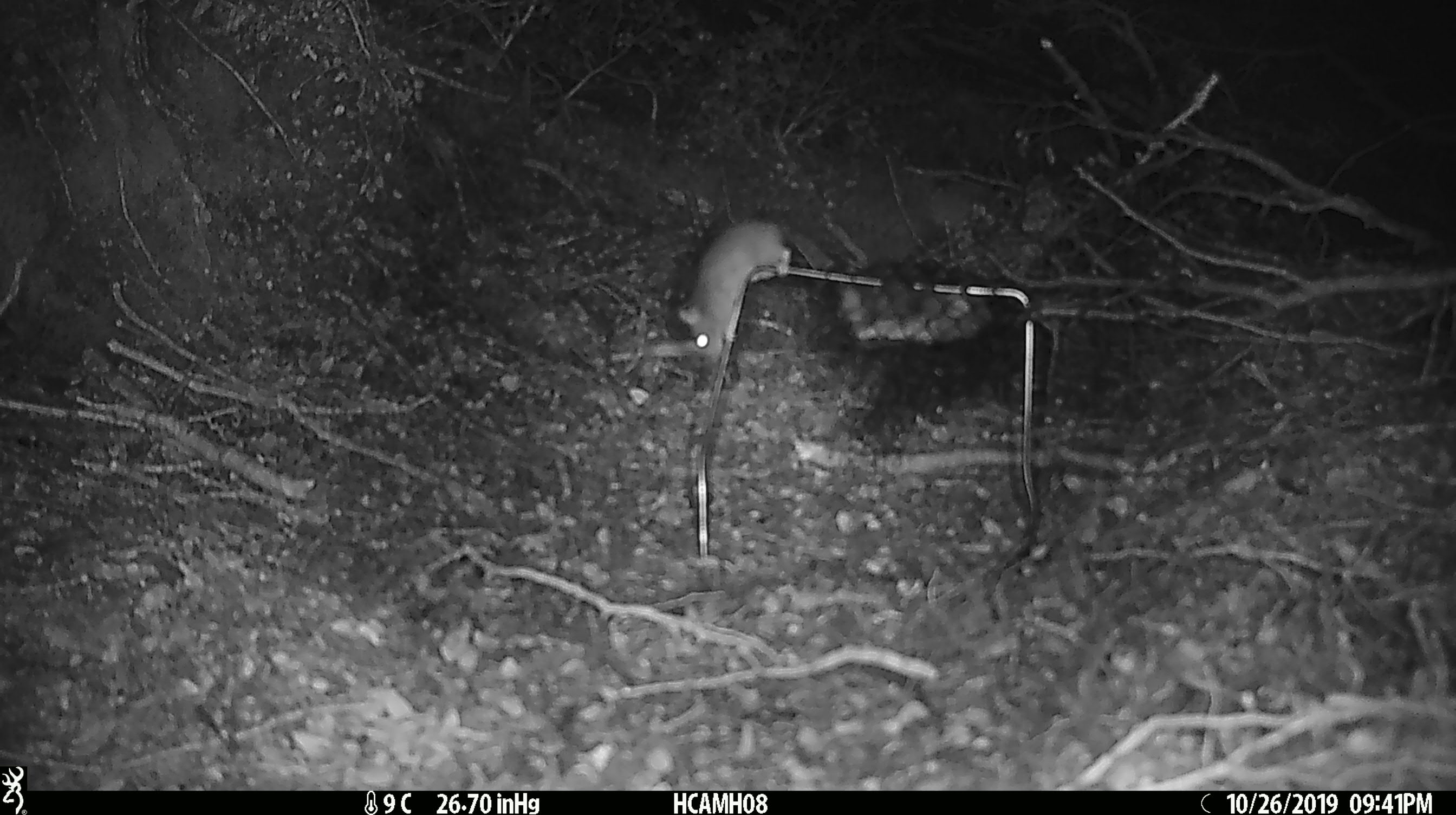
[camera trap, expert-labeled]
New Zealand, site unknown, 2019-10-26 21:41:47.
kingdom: Animalia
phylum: Chordata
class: Mammalia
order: Rodentia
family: Muridae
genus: Mus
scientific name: Mus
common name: mouse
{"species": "mouse (Mus)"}